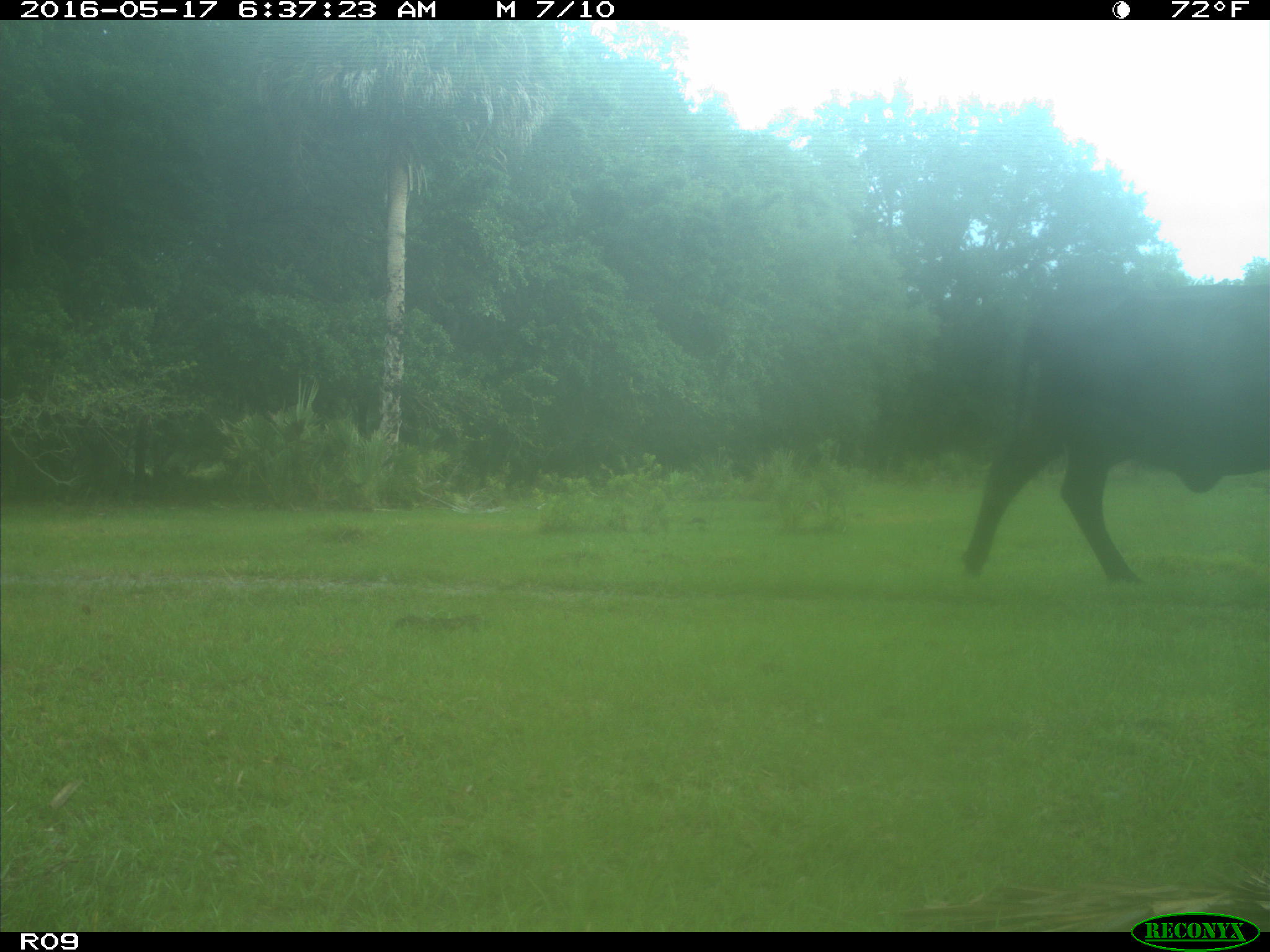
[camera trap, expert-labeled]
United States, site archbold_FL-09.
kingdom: Animalia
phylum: Chordata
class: Mammalia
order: Artiodactyla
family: Bovidae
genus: Bos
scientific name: Bos taurus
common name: domestic cow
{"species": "Bos taurus (domestic cow)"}